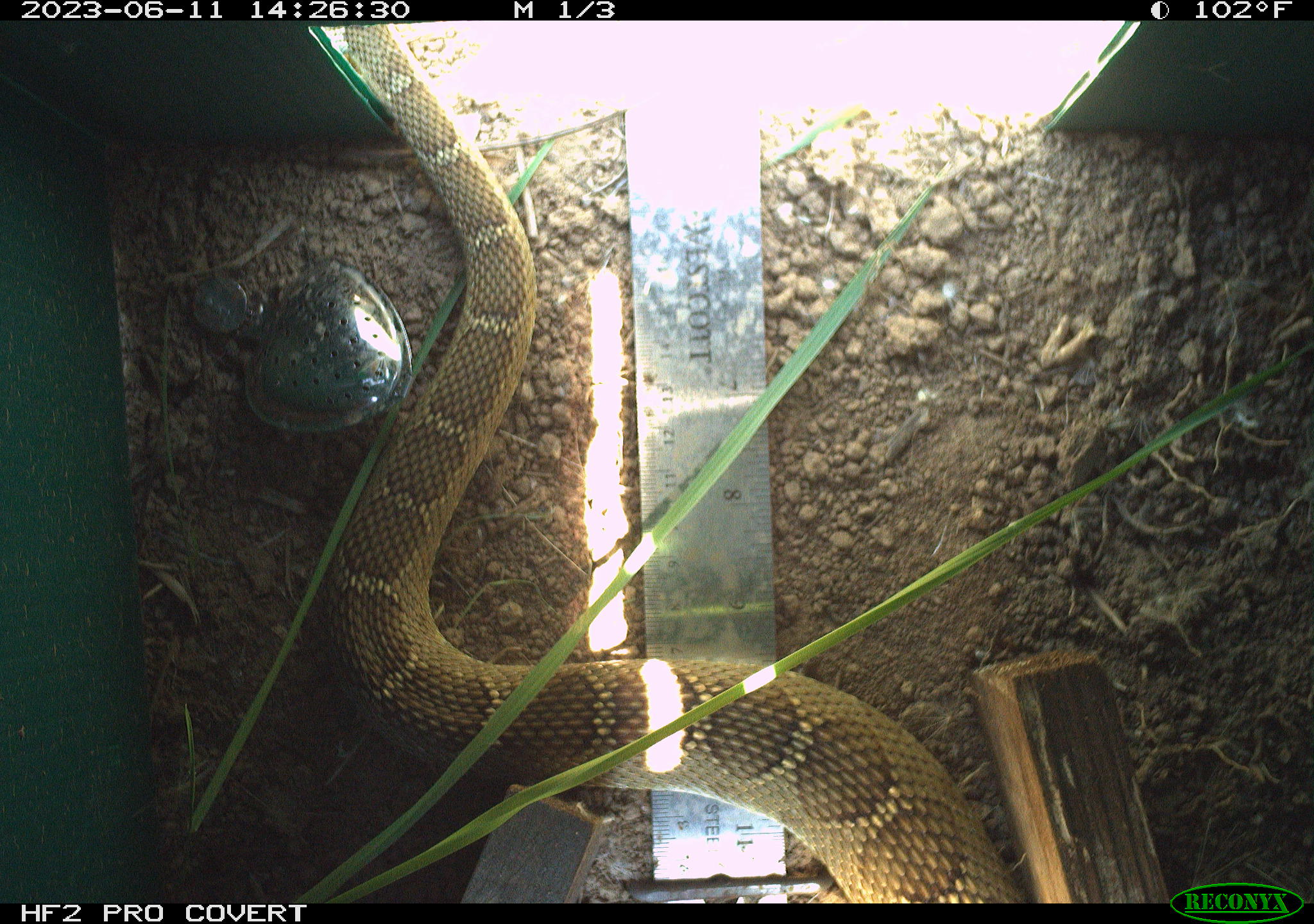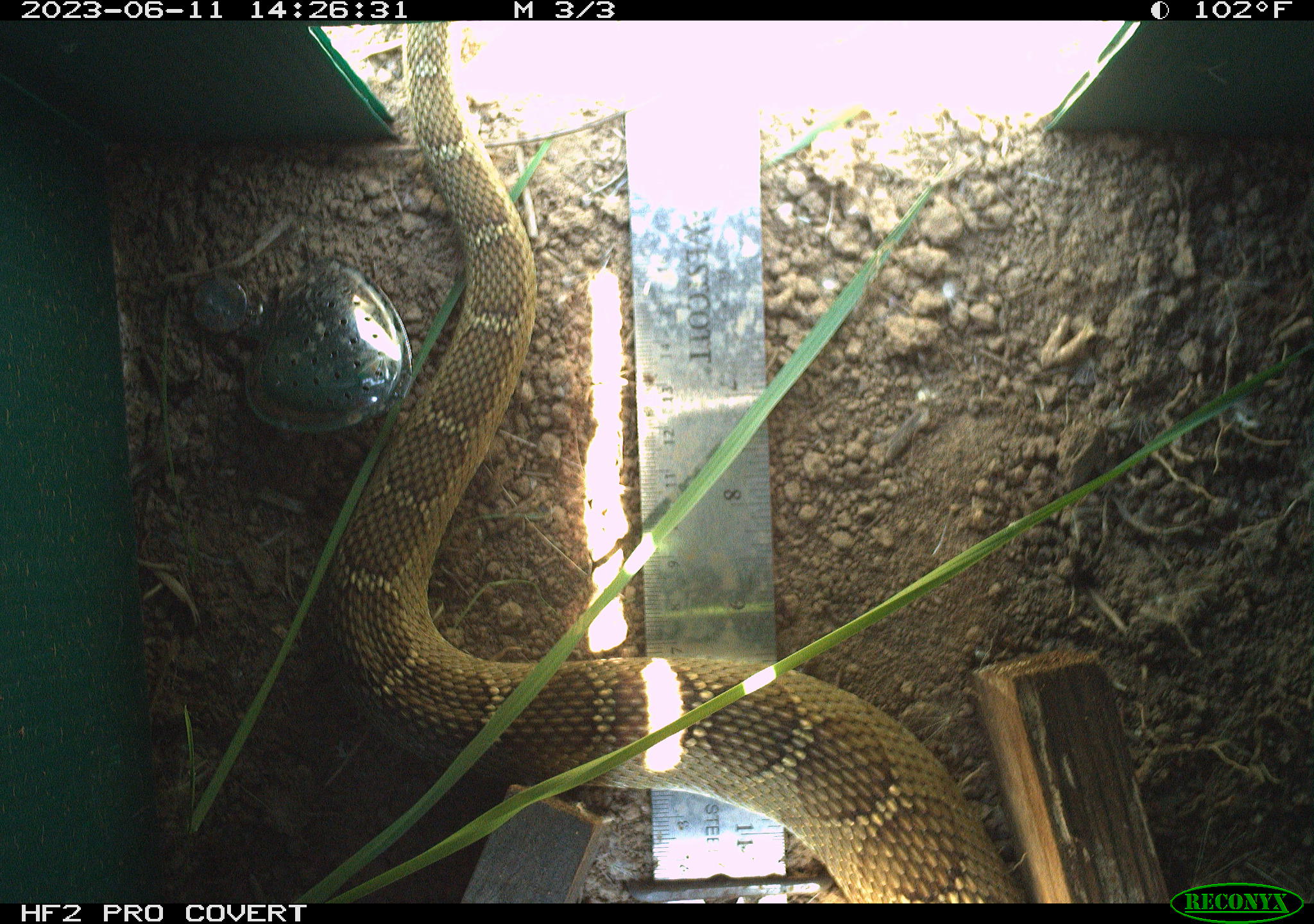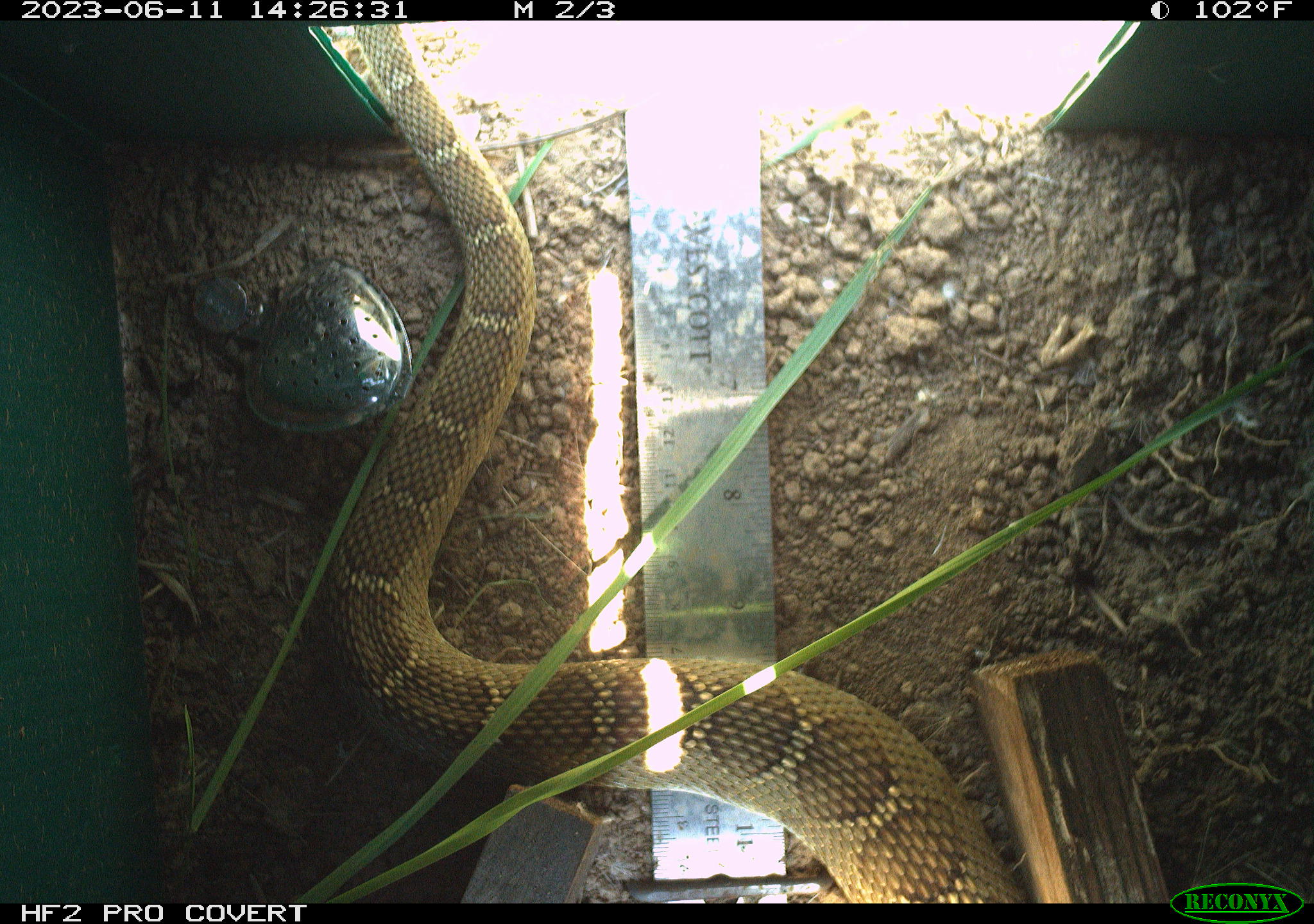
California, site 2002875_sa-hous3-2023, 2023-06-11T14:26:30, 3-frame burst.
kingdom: Animalia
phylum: Chordata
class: Reptilia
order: Squamata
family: Viperidae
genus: Crotalus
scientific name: Crotalus oreganus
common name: western rattlesnake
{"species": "western rattlesnake (Crotalus oreganus)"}